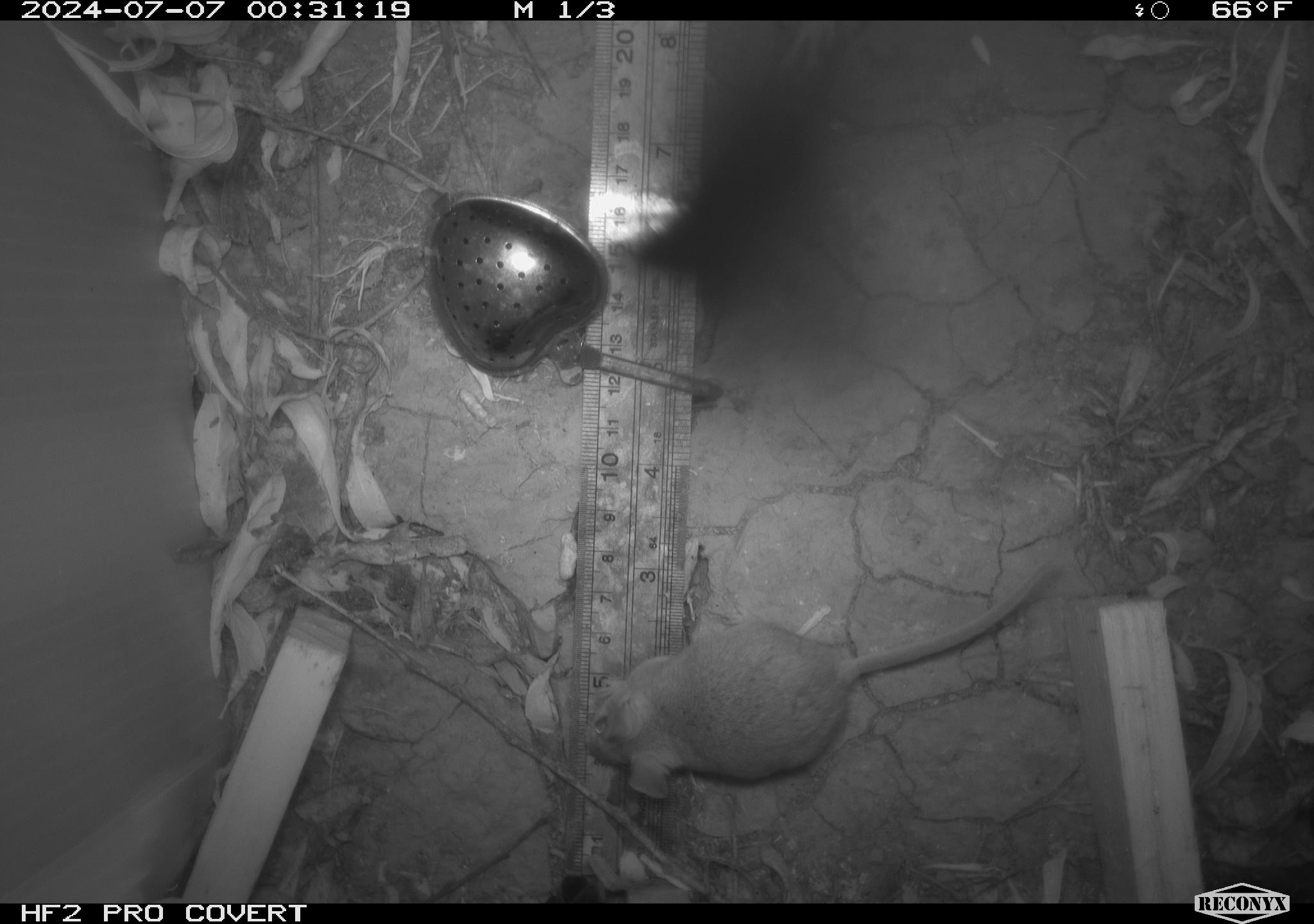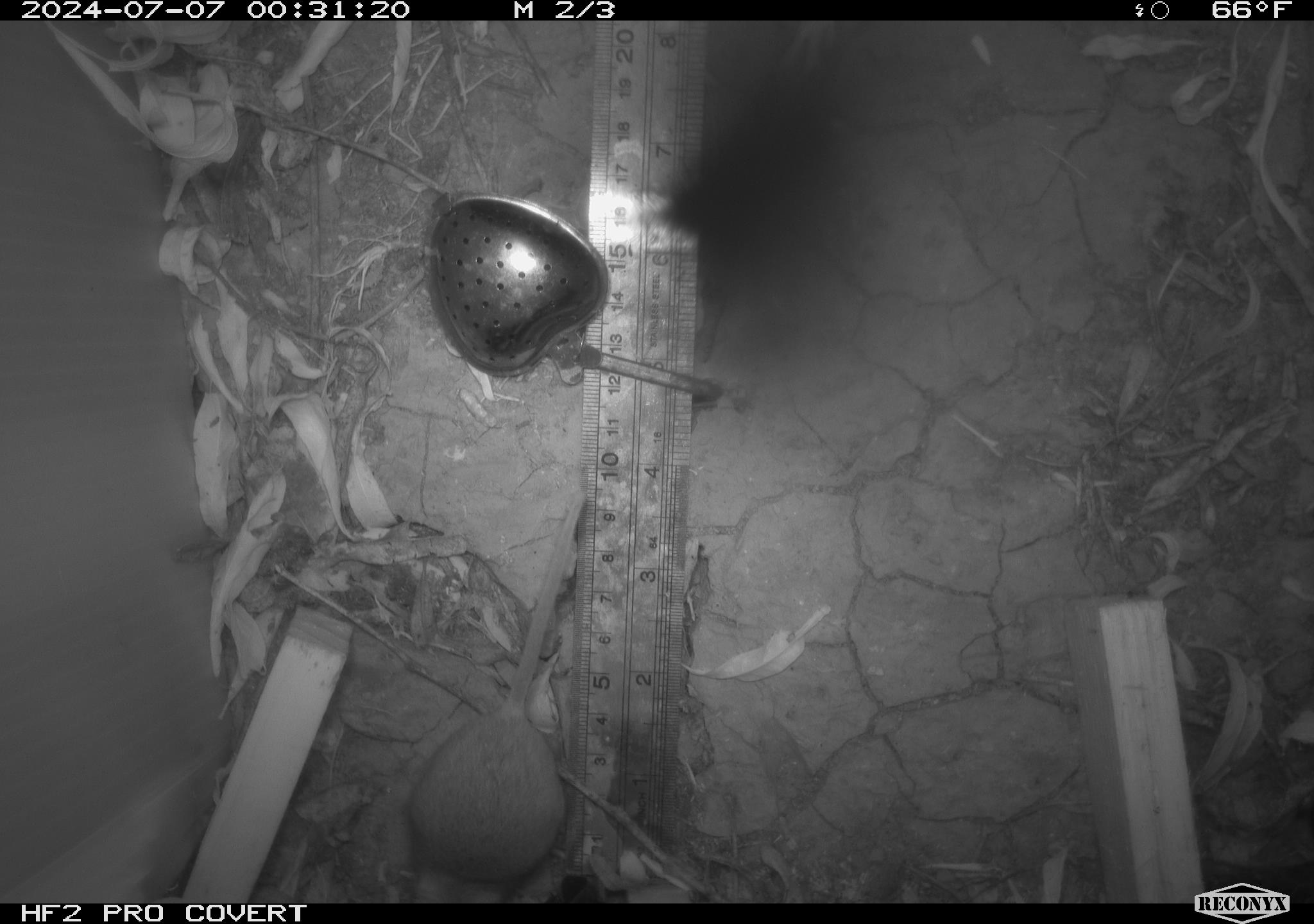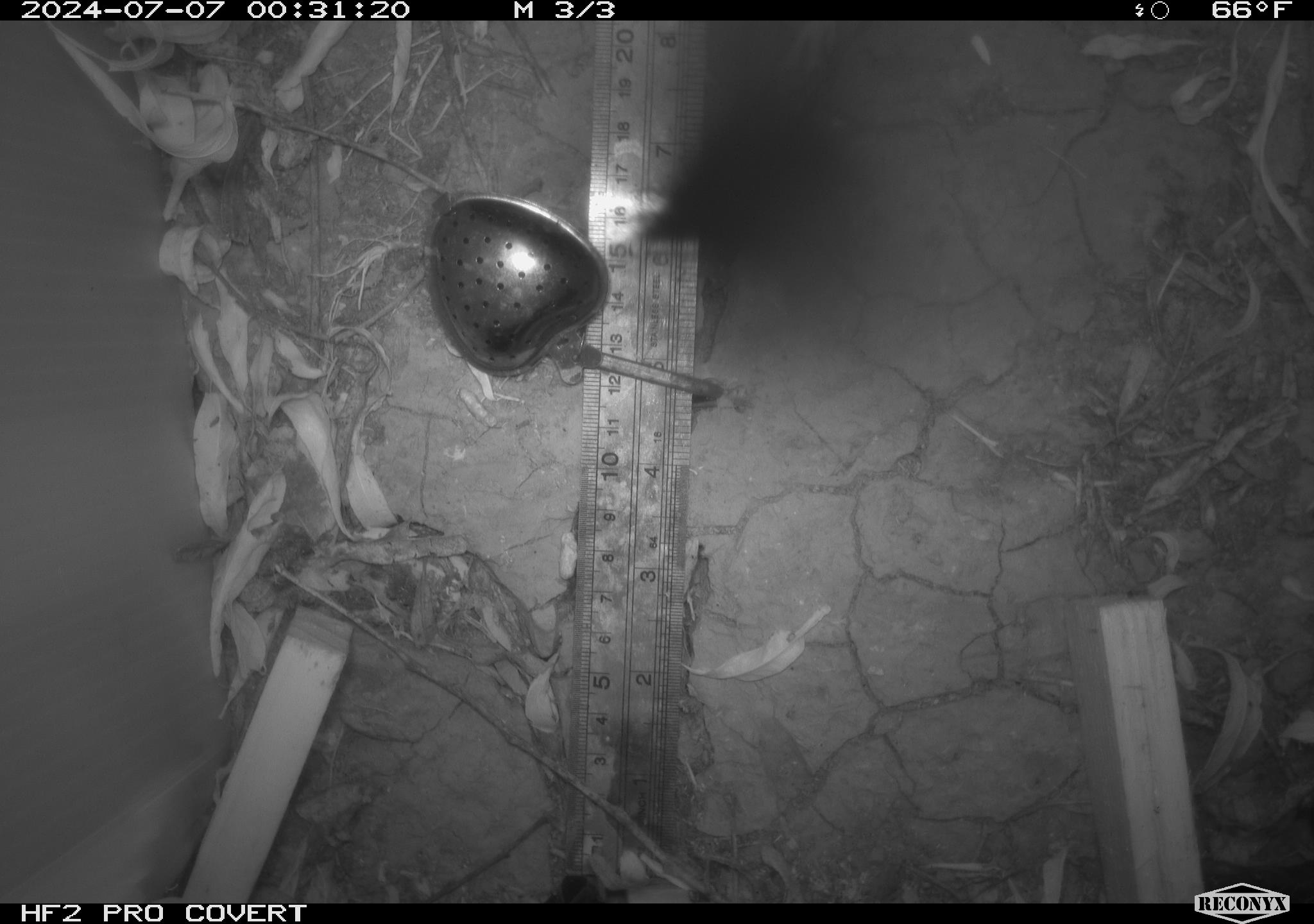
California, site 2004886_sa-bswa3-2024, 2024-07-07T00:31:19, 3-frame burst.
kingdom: Animalia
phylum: Chordata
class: Mammalia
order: Rodentia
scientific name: Rodentia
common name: mouse species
Mouse species (Rodentia).